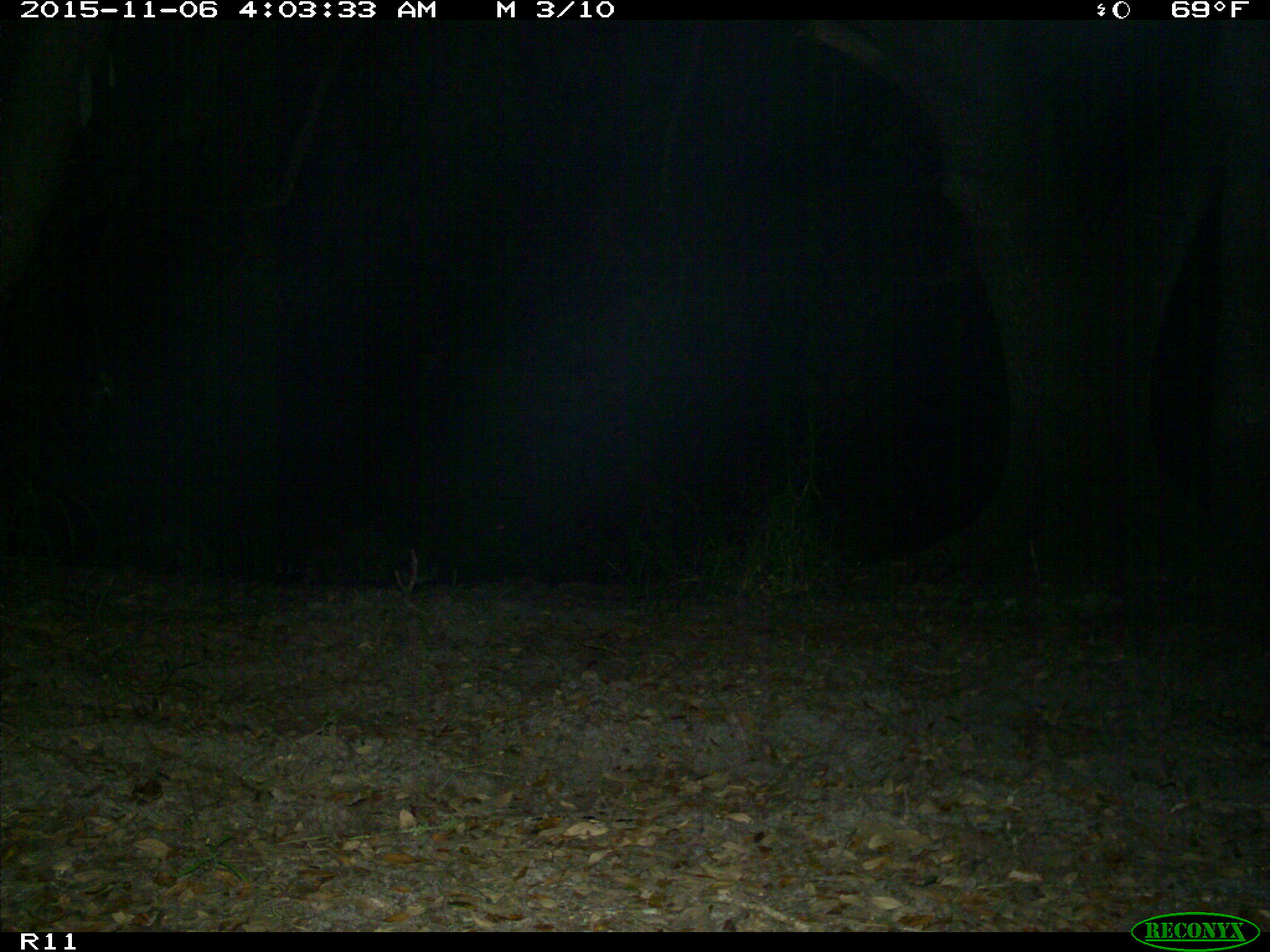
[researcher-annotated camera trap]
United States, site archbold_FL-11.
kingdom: Animalia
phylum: Chordata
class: Mammalia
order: Carnivora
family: Procyonidae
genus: Procyon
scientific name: Procyon lotor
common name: common raccoon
Procyon lotor (common raccoon).